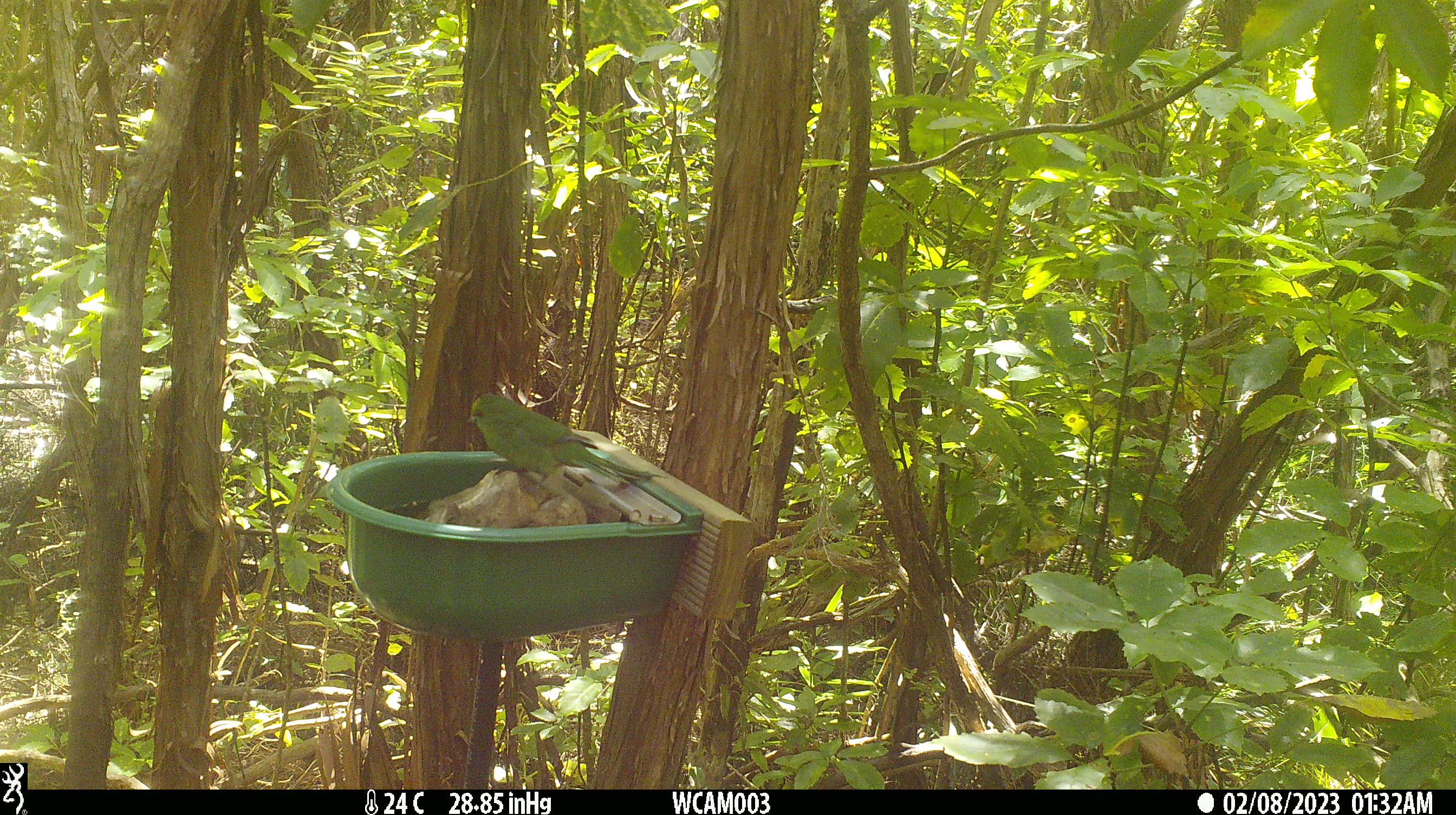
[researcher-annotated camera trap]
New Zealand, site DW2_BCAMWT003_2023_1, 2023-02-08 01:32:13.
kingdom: Animalia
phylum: Chordata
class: Aves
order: Psittaciformes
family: Psittaculidae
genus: Cyanoramphus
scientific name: Cyanoramphus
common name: parakeet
Parakeet (Cyanoramphus).